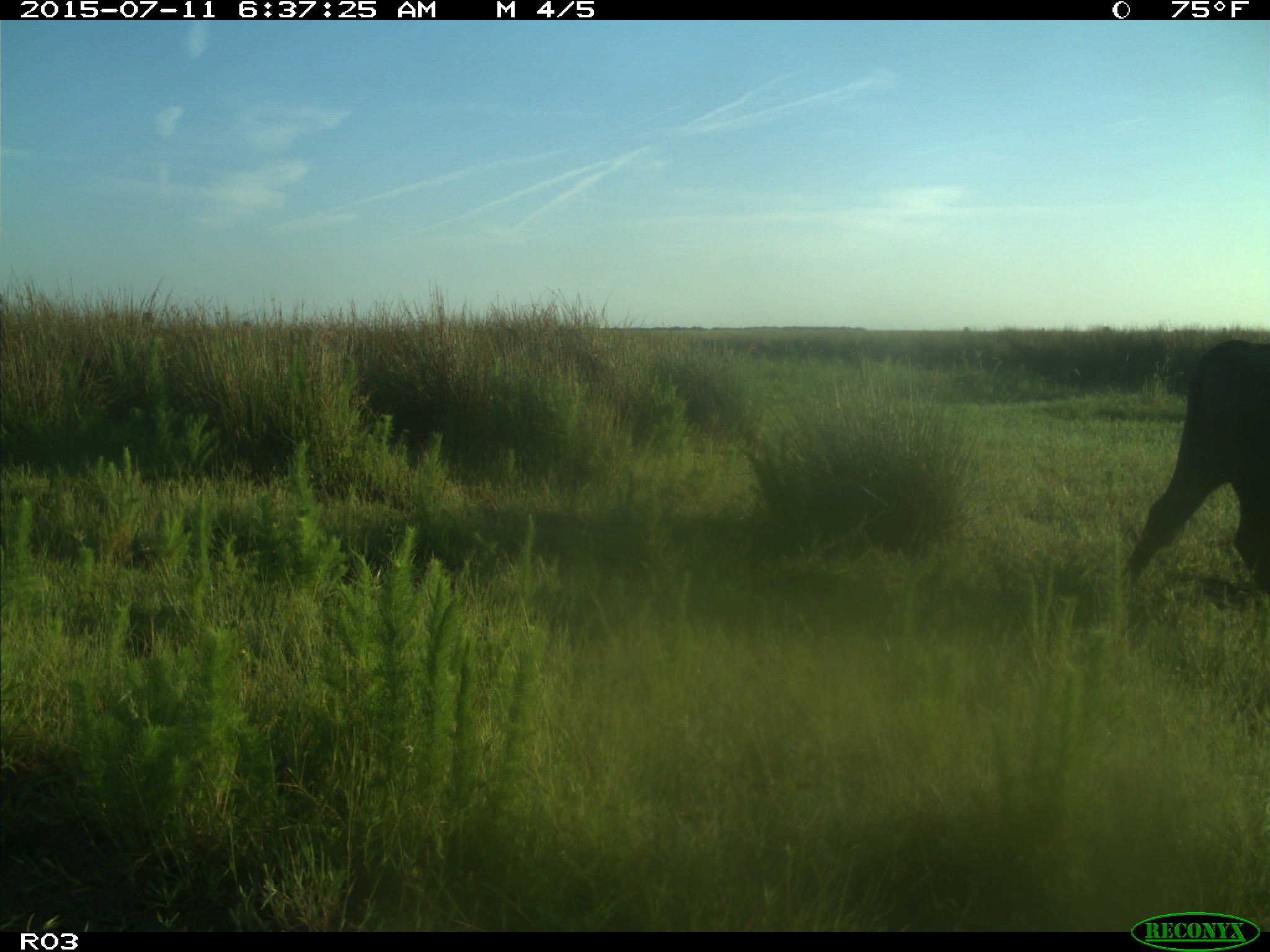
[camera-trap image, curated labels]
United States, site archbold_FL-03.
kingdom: Animalia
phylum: Chordata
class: Mammalia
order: Artiodactyla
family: Bovidae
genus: Bos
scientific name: Bos taurus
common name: domestic cow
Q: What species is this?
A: Bos taurus (domestic cow).